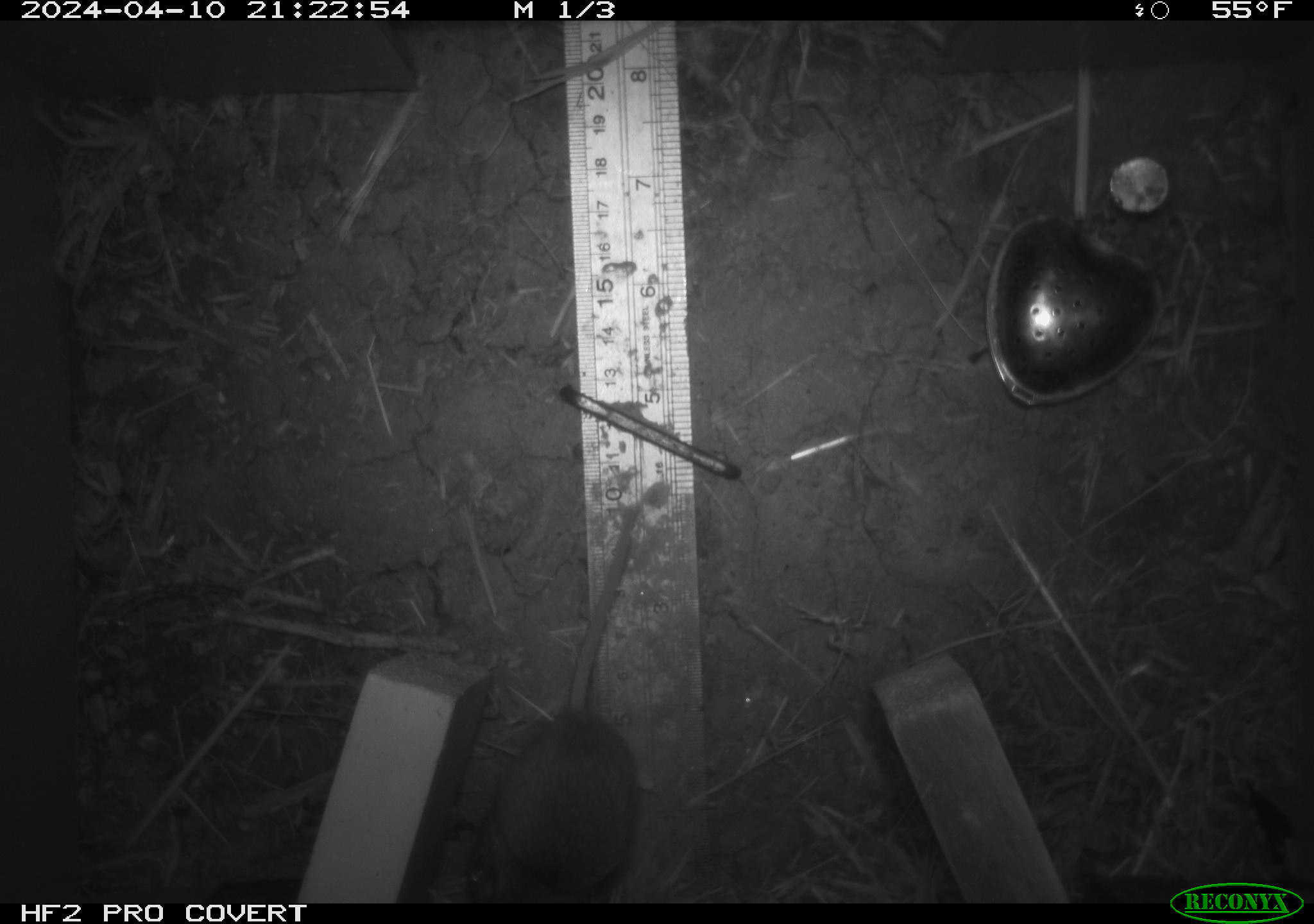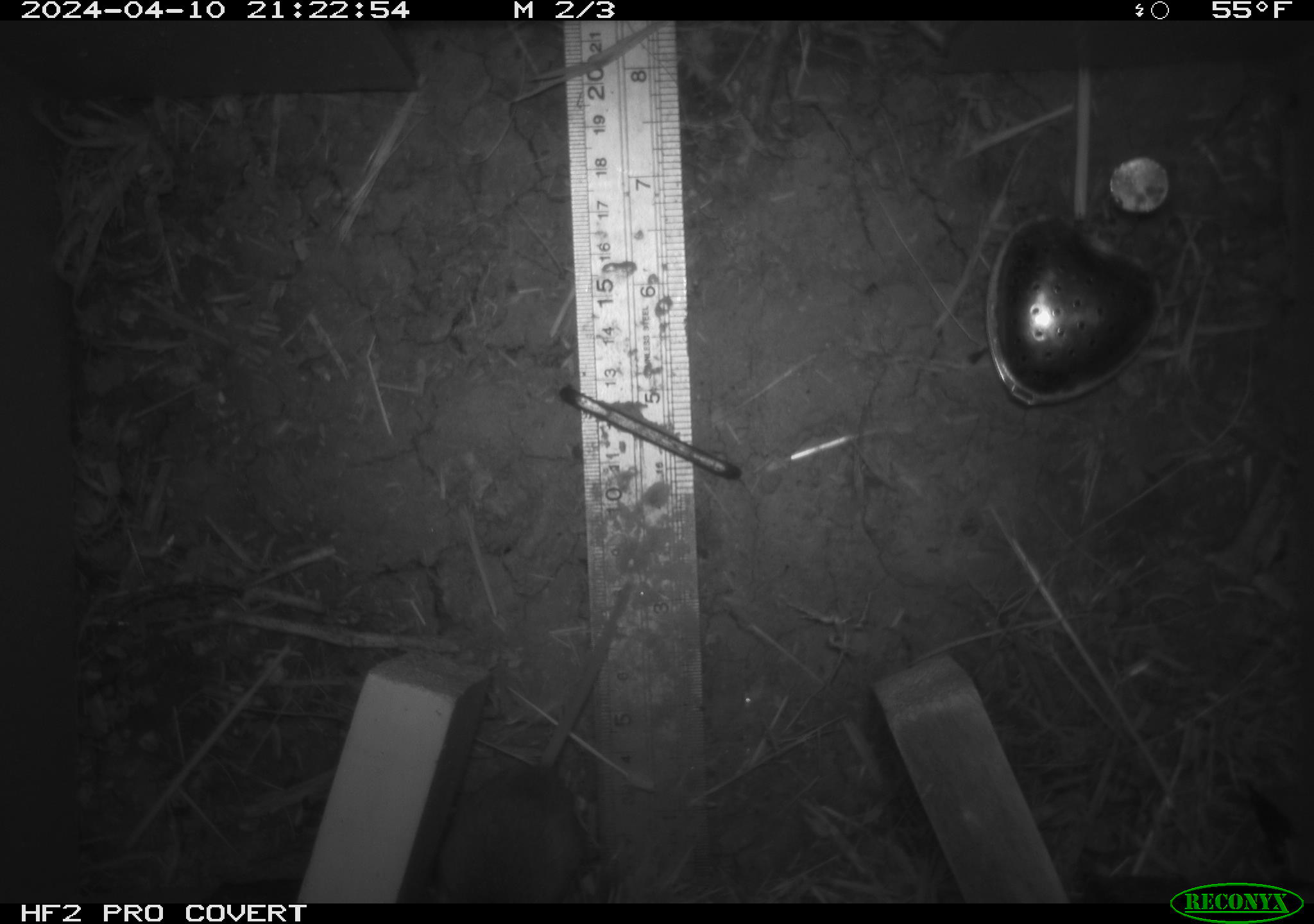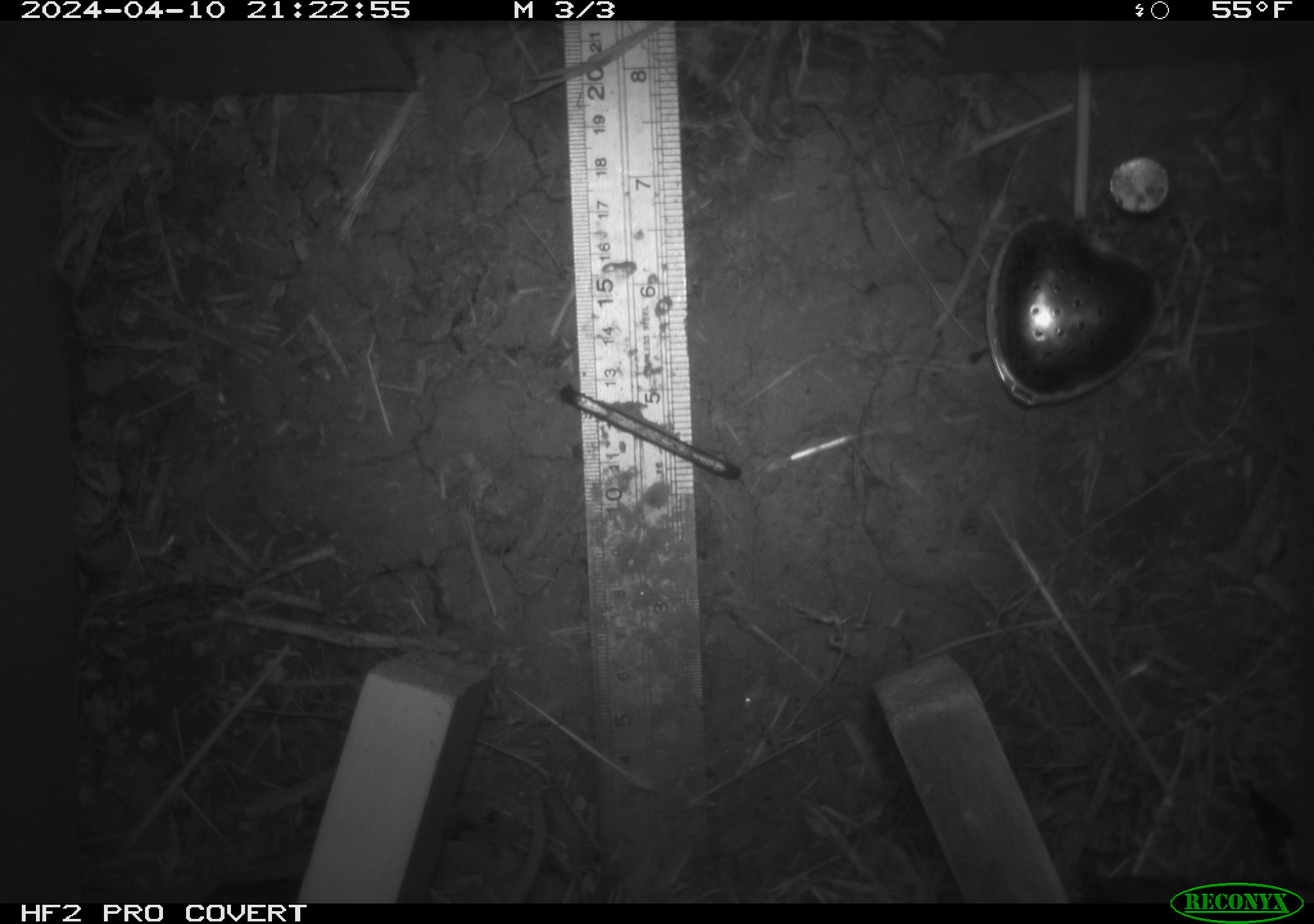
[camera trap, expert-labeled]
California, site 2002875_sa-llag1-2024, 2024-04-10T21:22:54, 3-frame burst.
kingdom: Animalia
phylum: Chordata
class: Mammalia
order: Rodentia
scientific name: Rodentia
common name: mouse species